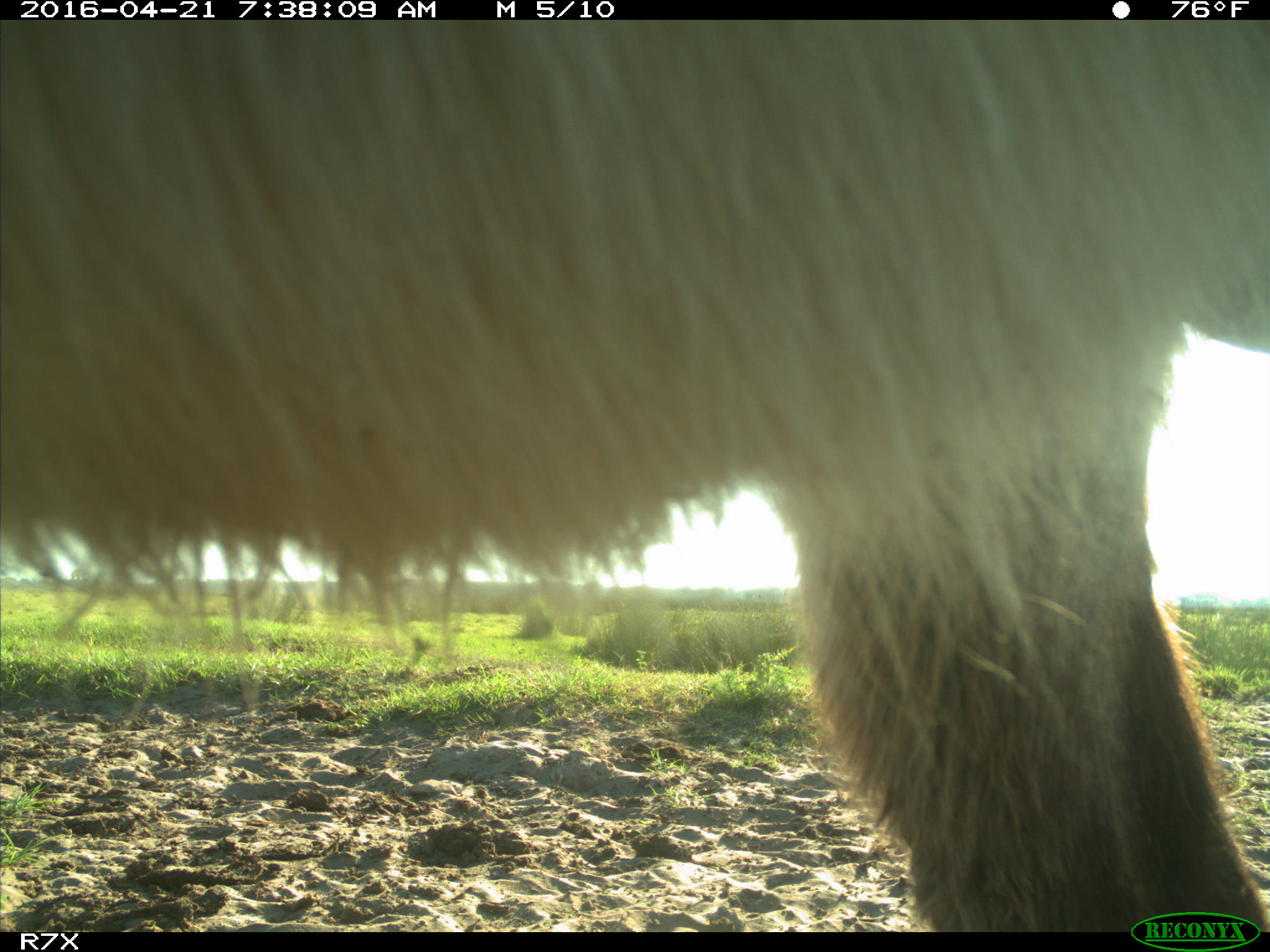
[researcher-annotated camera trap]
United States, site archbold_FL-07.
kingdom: Animalia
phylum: Chordata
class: Mammalia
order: Artiodactyla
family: Bovidae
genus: Bos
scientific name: Bos taurus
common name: domestic cow